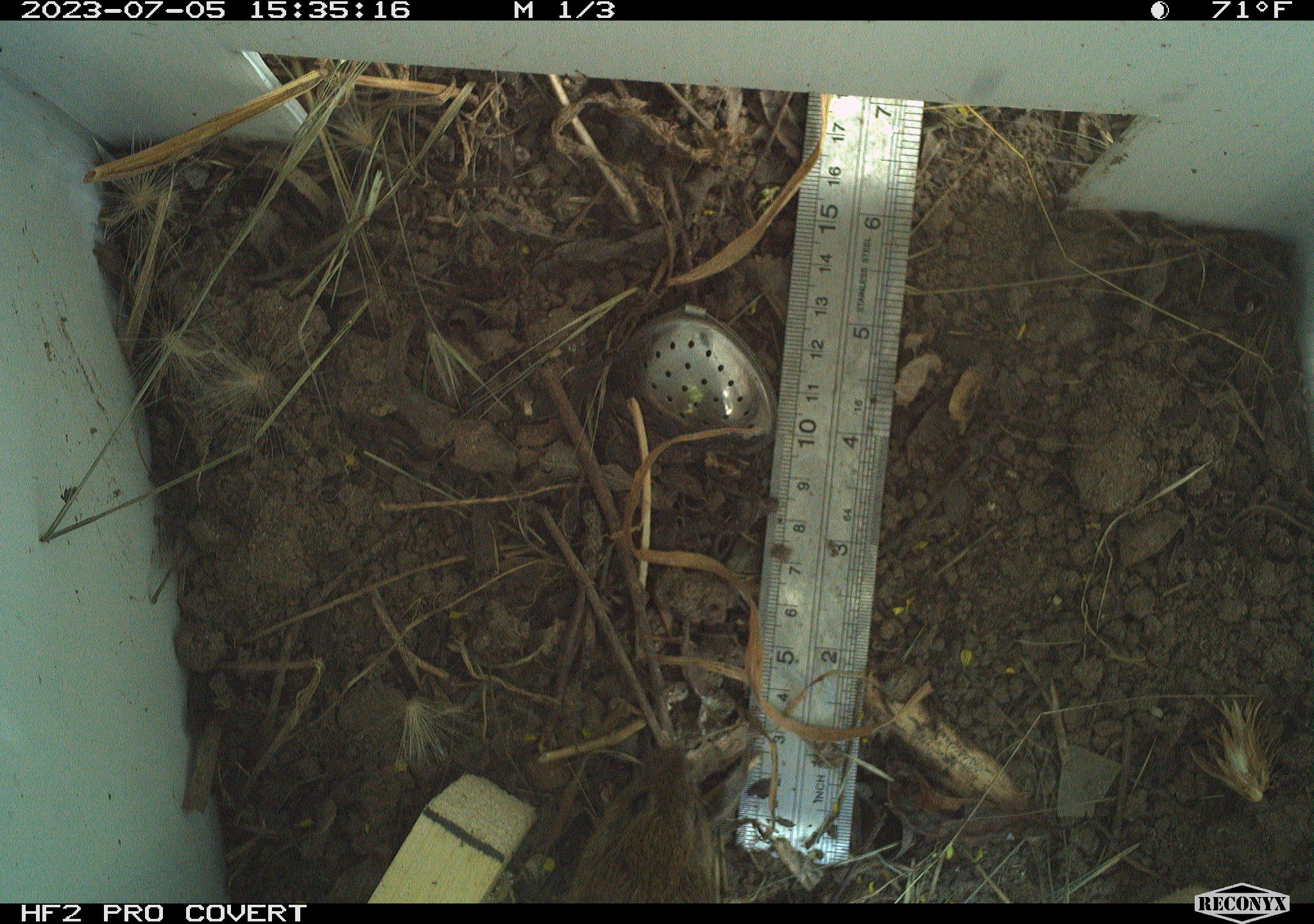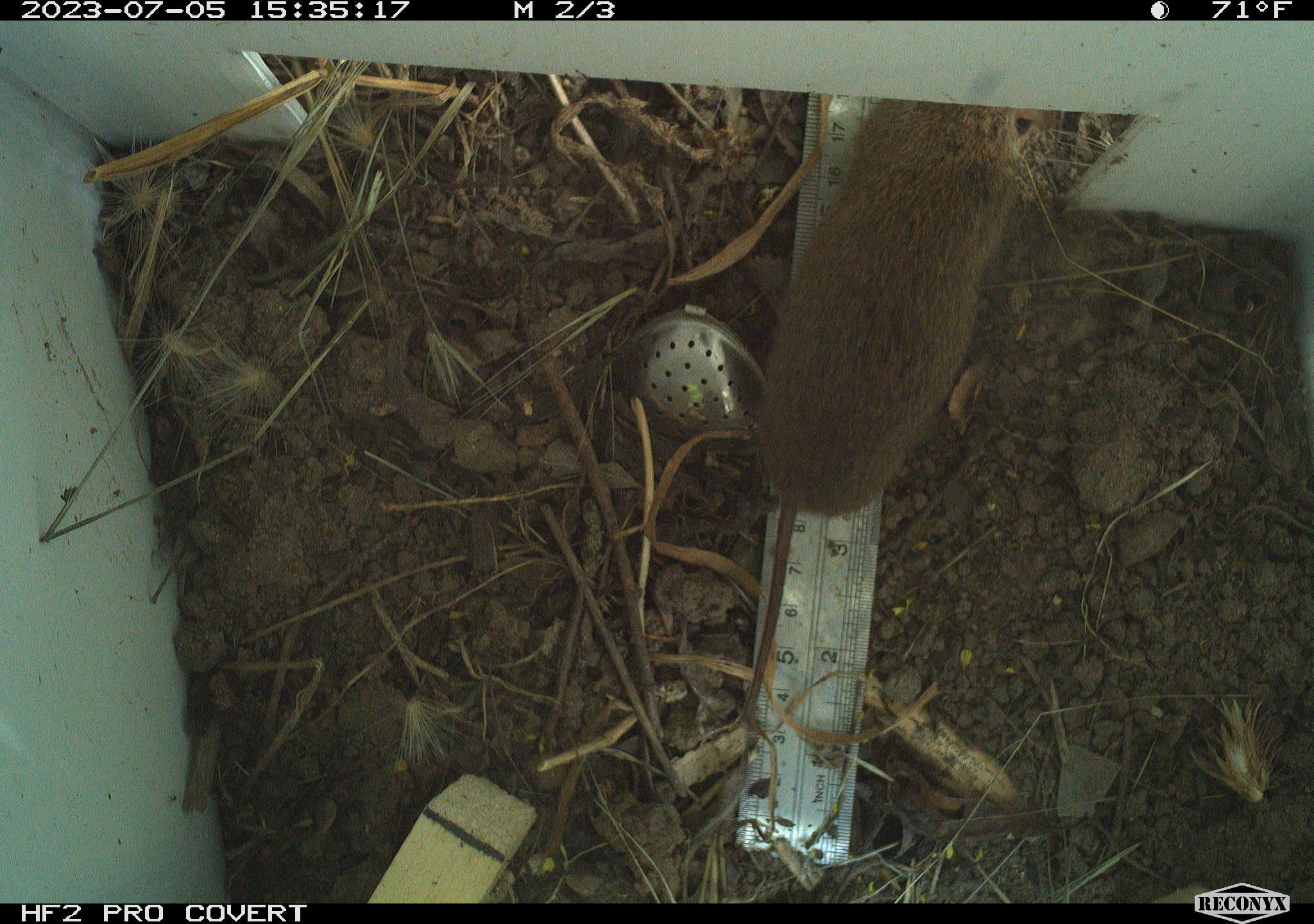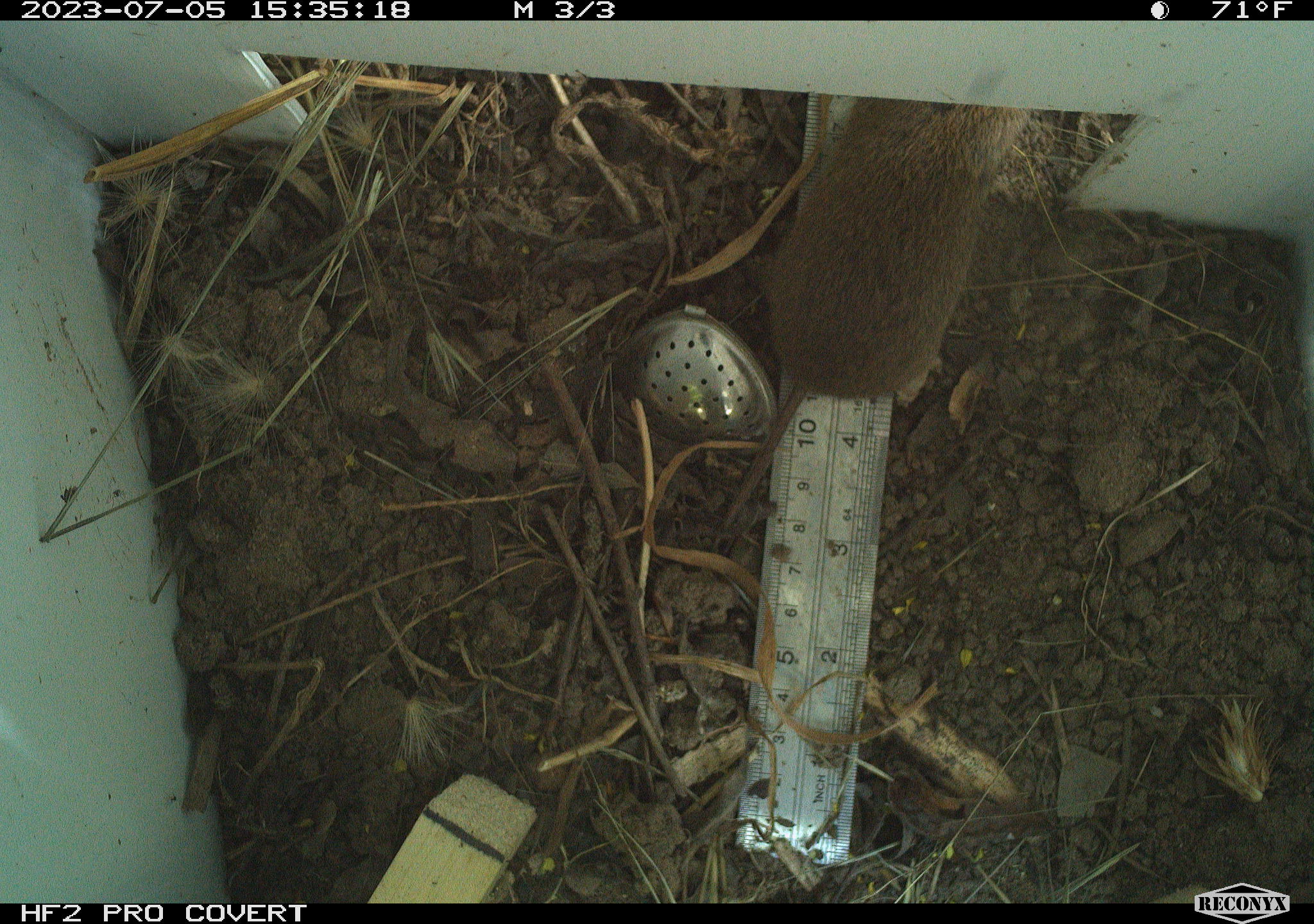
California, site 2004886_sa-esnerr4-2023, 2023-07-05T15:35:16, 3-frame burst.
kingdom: Animalia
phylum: Chordata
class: Mammalia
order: Rodentia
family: Cricetidae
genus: Microtus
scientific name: Microtus californicus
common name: california vole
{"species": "california vole (Microtus californicus)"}